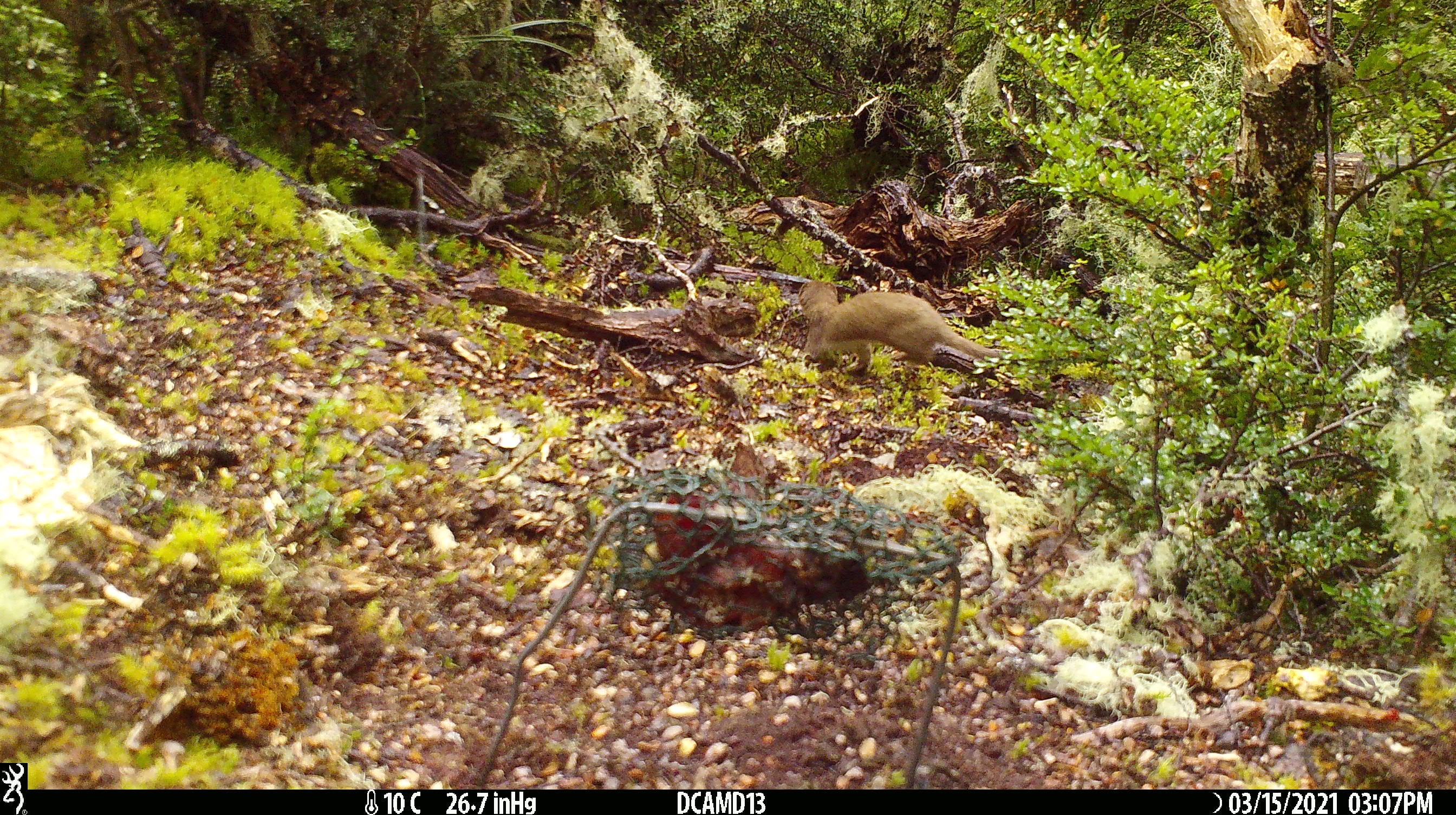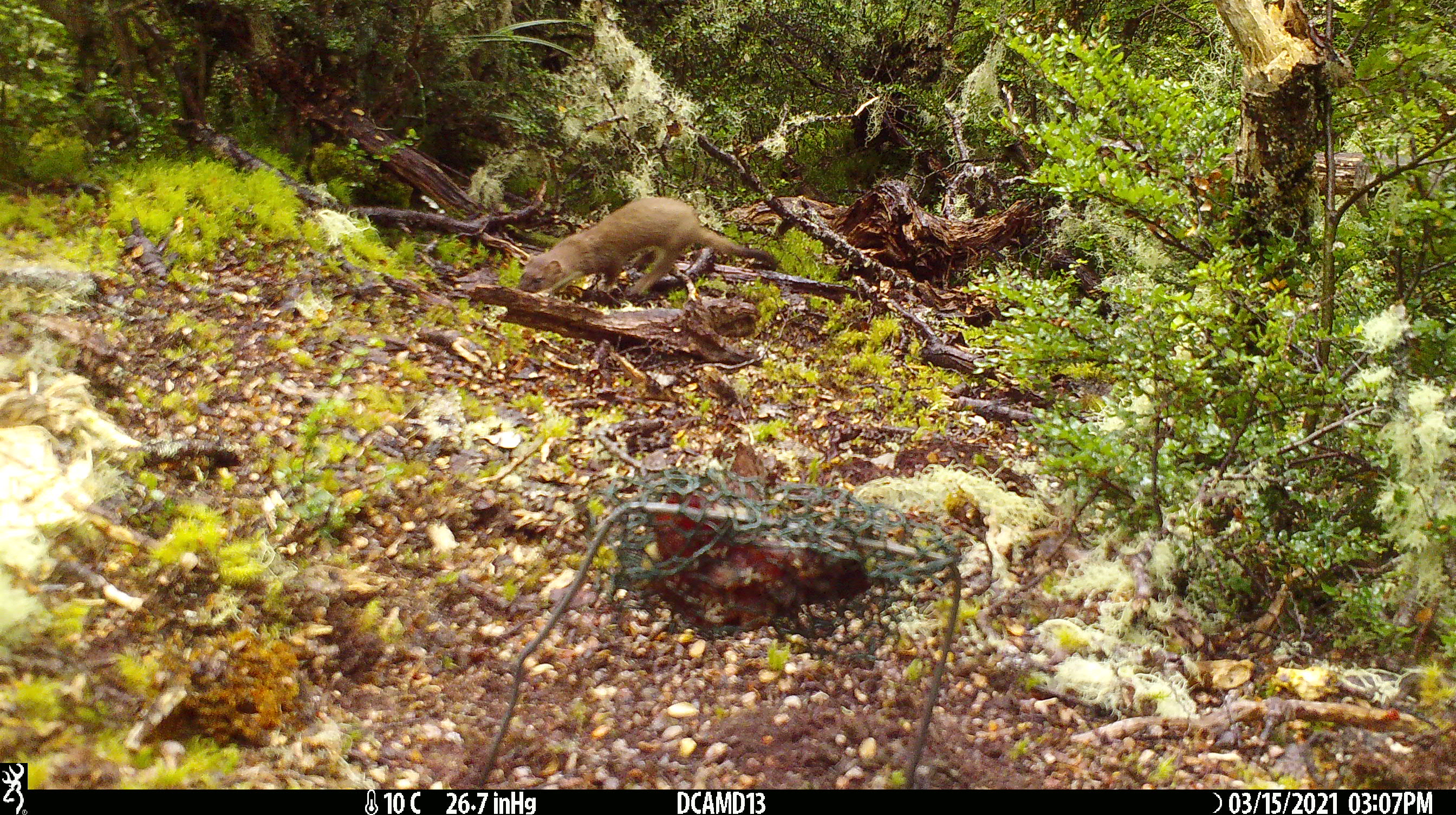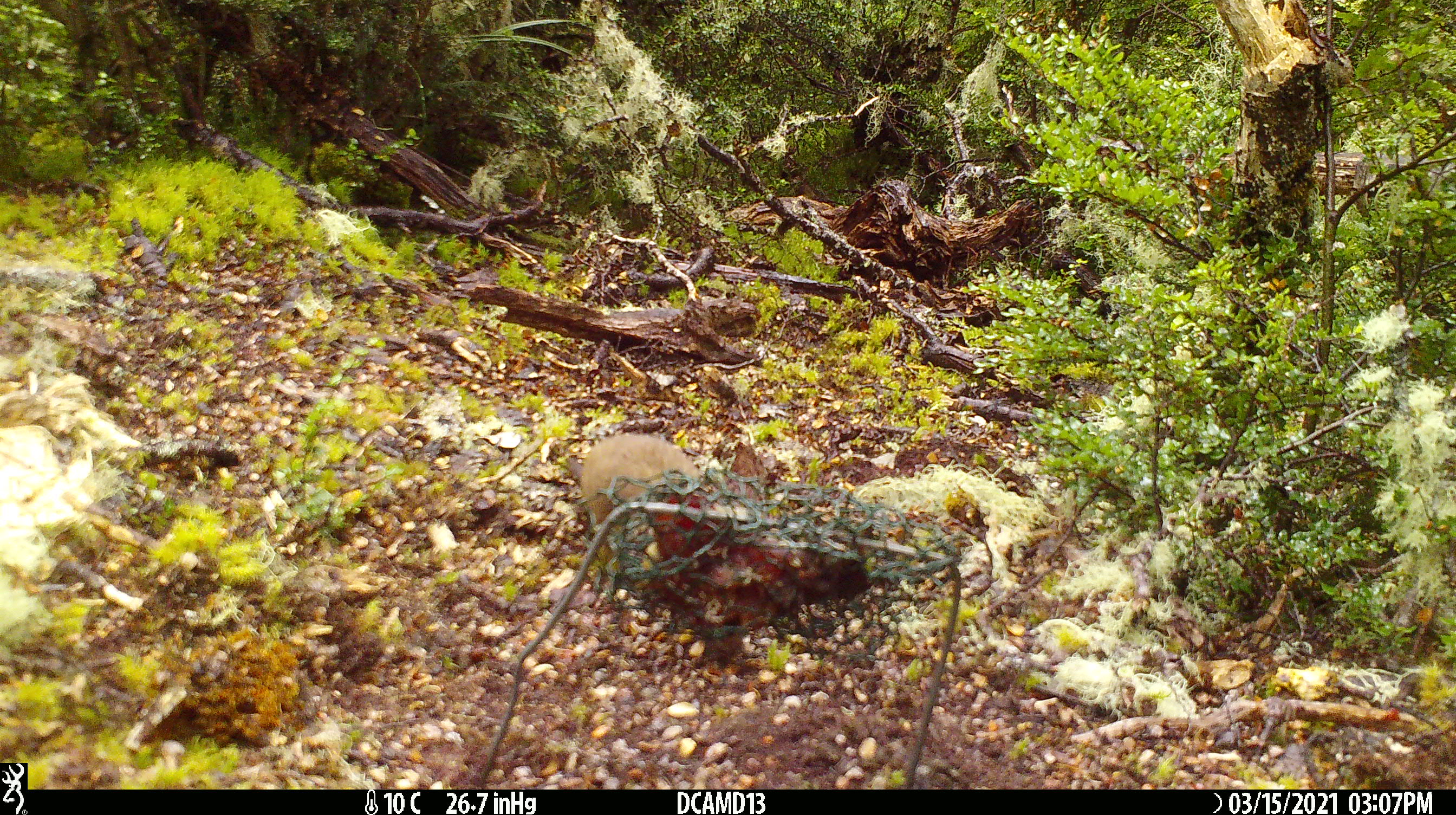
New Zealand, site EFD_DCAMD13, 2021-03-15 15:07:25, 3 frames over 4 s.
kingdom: Animalia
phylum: Chordata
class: Mammalia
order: Carnivora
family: Mustelidae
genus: Mustela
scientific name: Mustela erminea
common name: stoat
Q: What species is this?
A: Stoat (Mustela erminea).